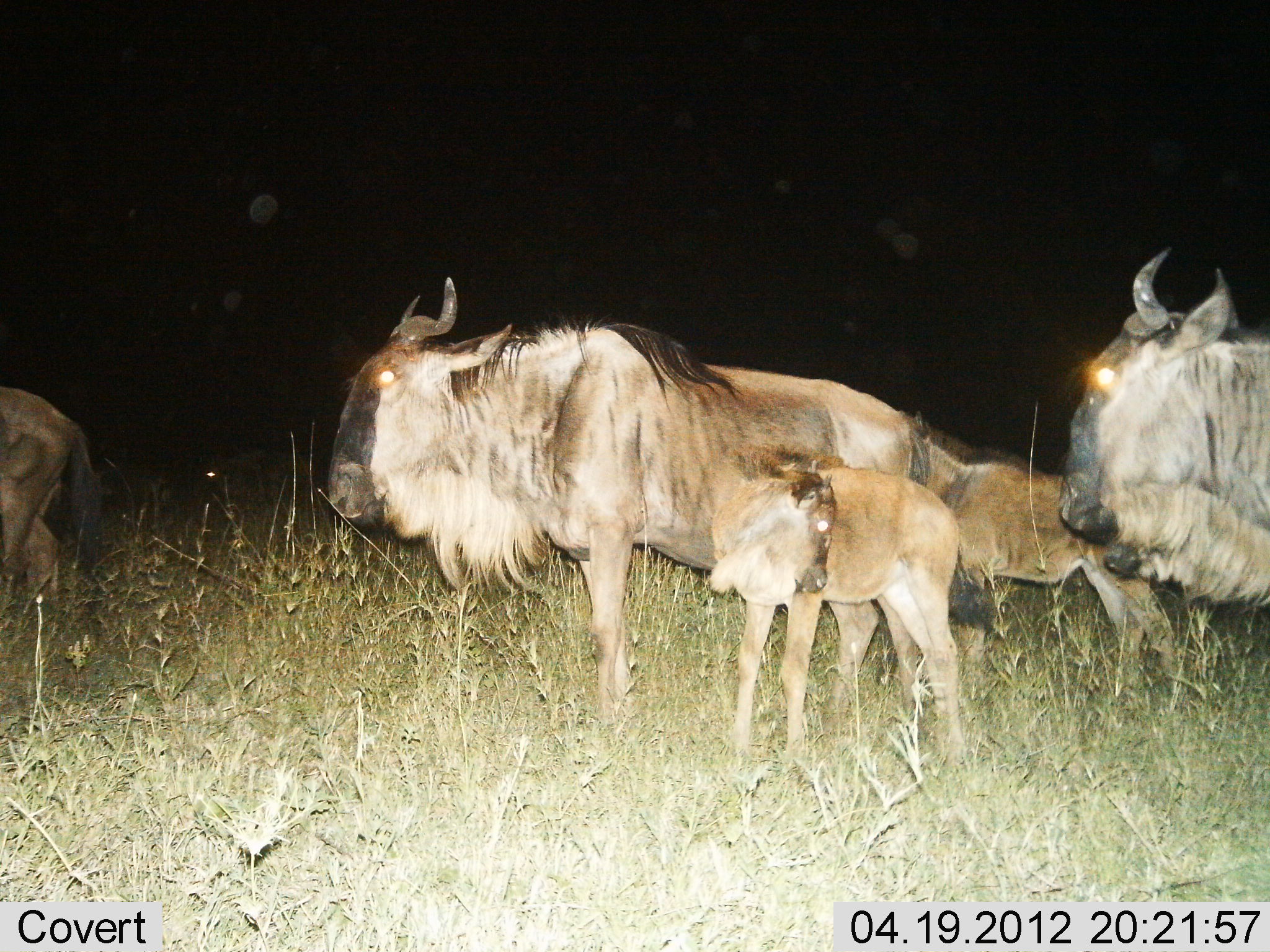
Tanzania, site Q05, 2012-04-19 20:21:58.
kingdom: Animalia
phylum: Chordata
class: Mammalia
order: Artiodactyla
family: Bovidae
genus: Connochaetes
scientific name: Connochaetes taurinus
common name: blue wildebeest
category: wildebeest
Wildebeest (blue wildebeest) (Connochaetes taurinus), count 5. Behavior (volunteer vote fractions): standing 71%, resting 14%, moving 29%, interacting 0%. Young present (vote fraction): 79%. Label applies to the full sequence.